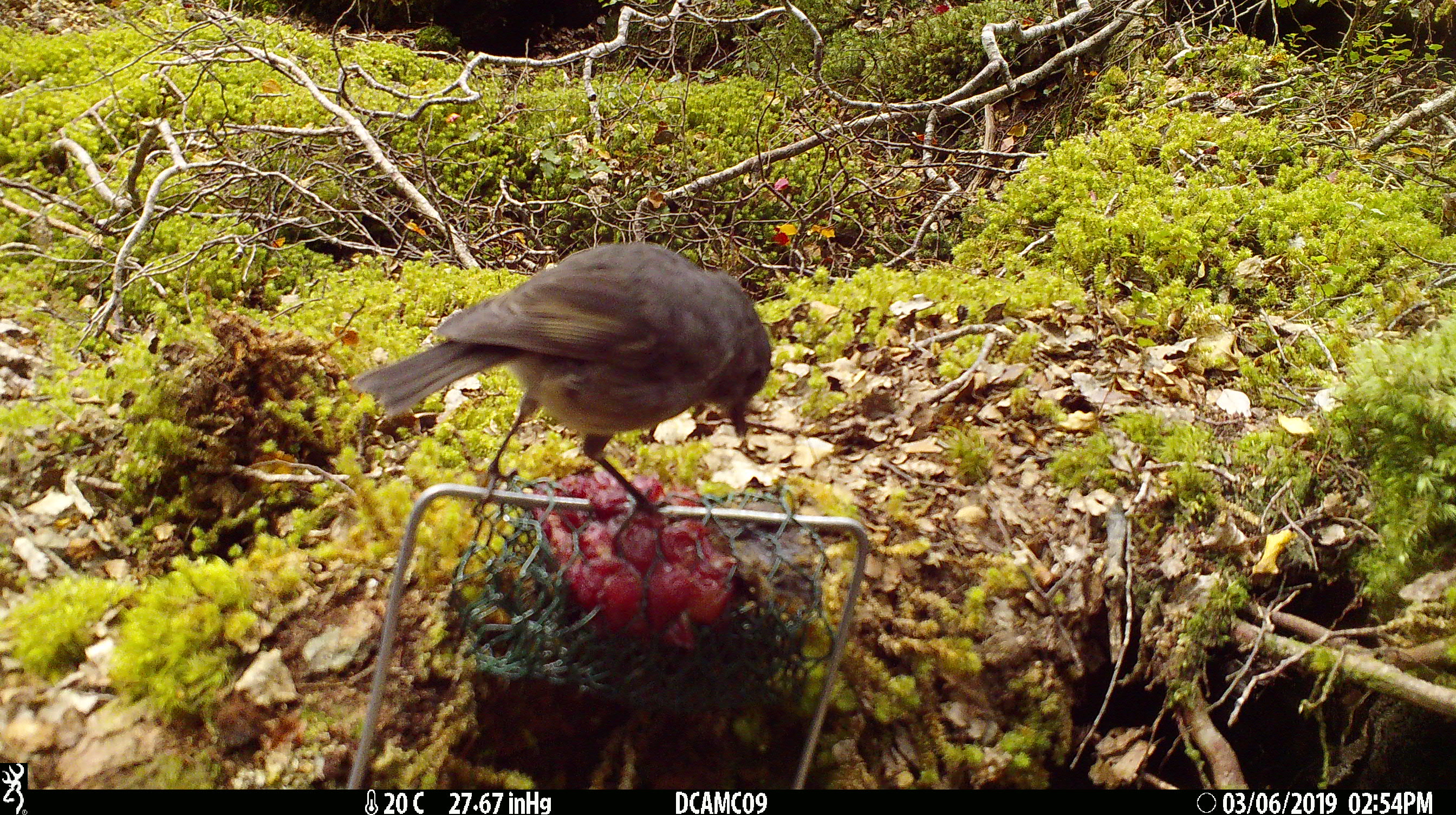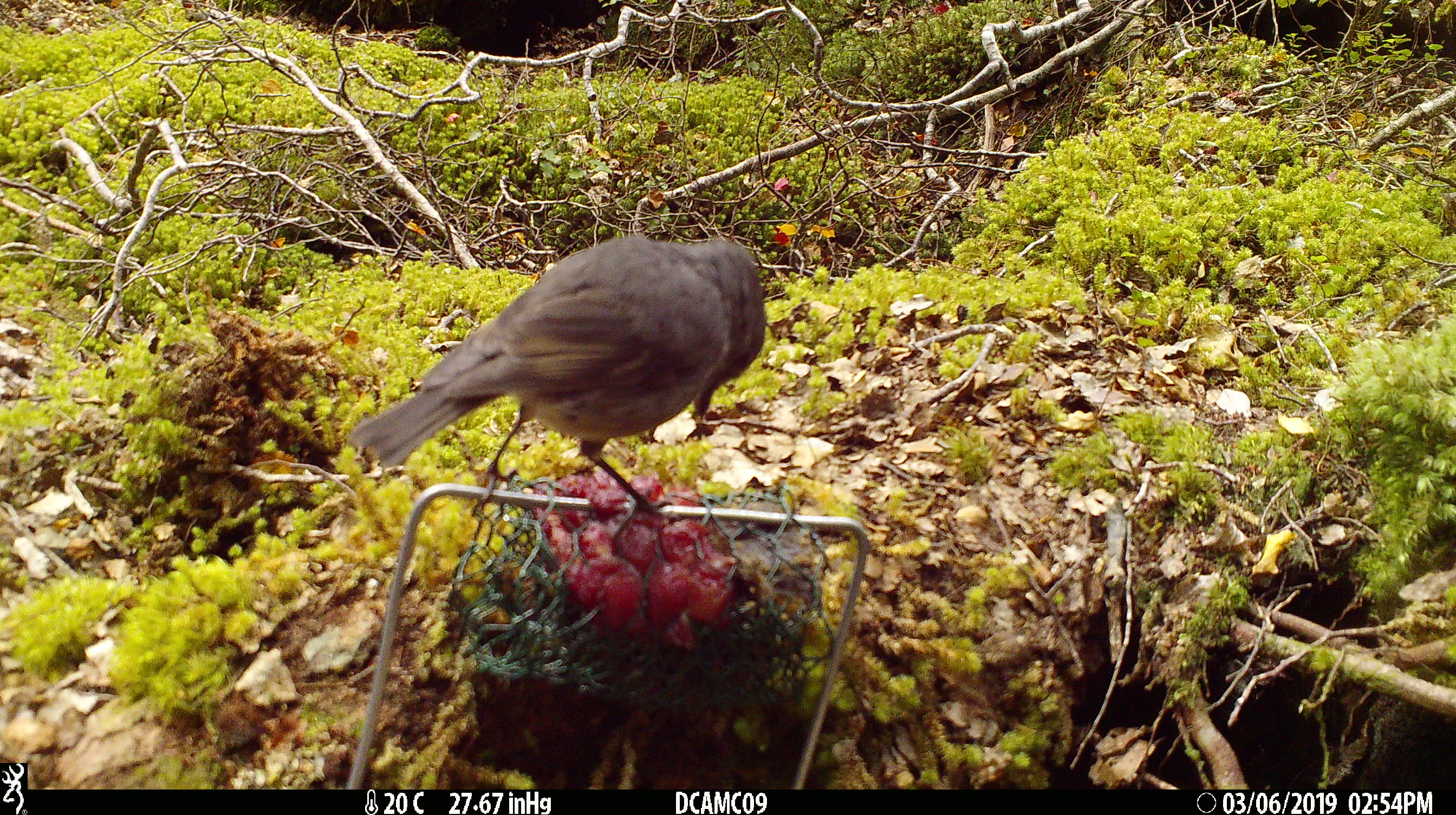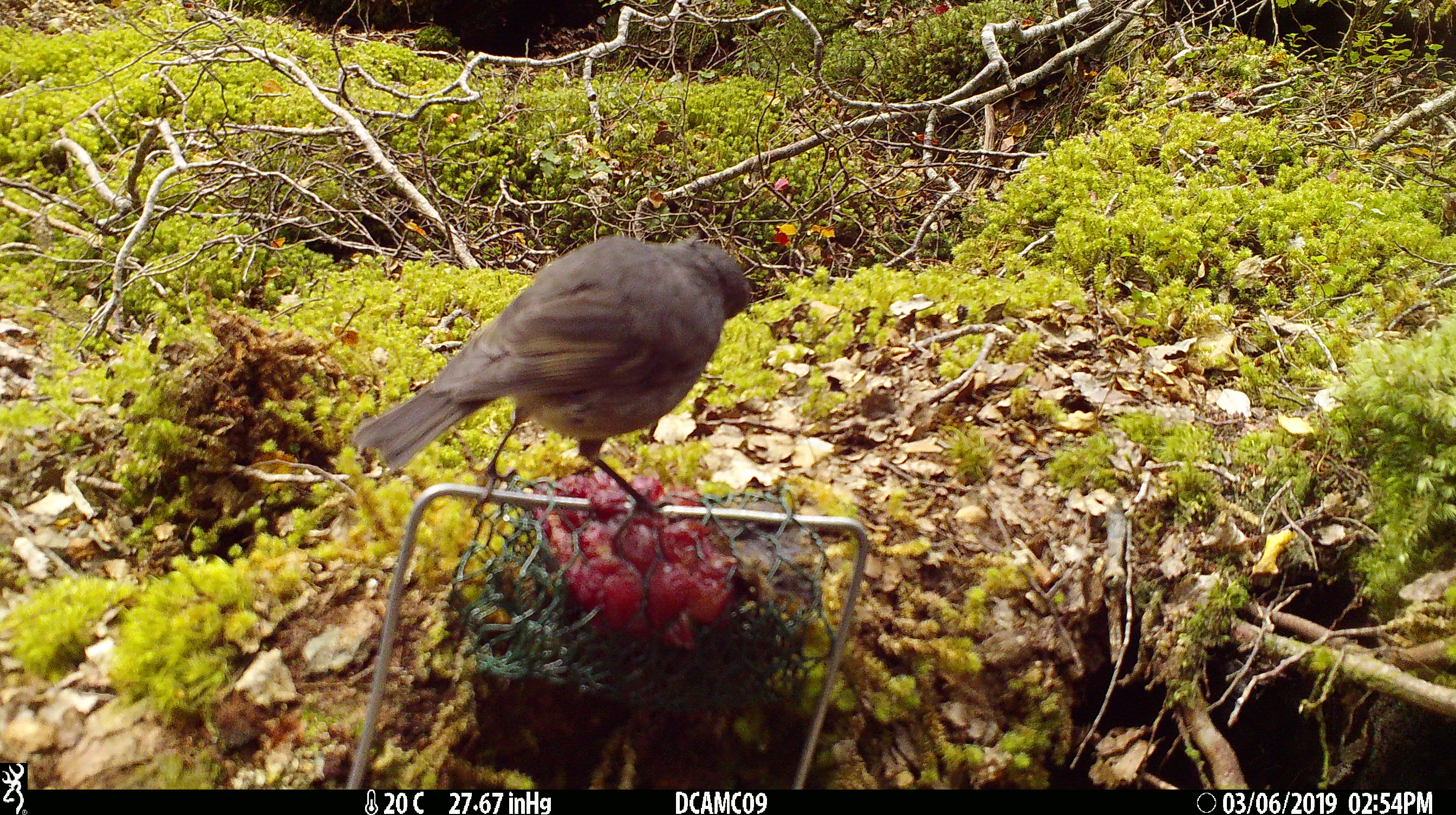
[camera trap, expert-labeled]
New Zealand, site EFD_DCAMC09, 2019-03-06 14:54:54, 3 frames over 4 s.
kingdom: Animalia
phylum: Chordata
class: Aves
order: Passeriformes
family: Petroicidae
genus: Petroica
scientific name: Petroica australis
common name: new zealand robin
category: robin